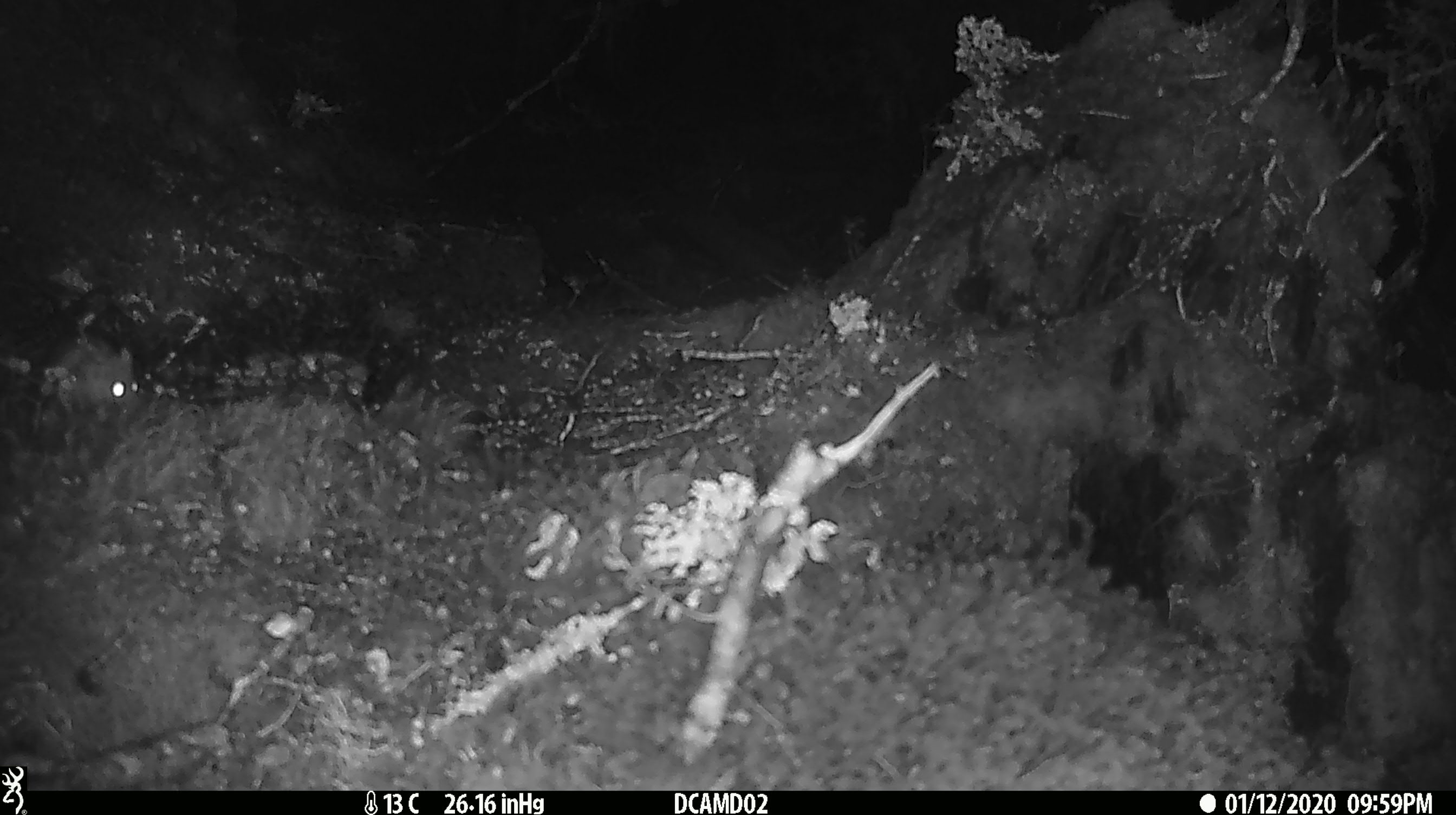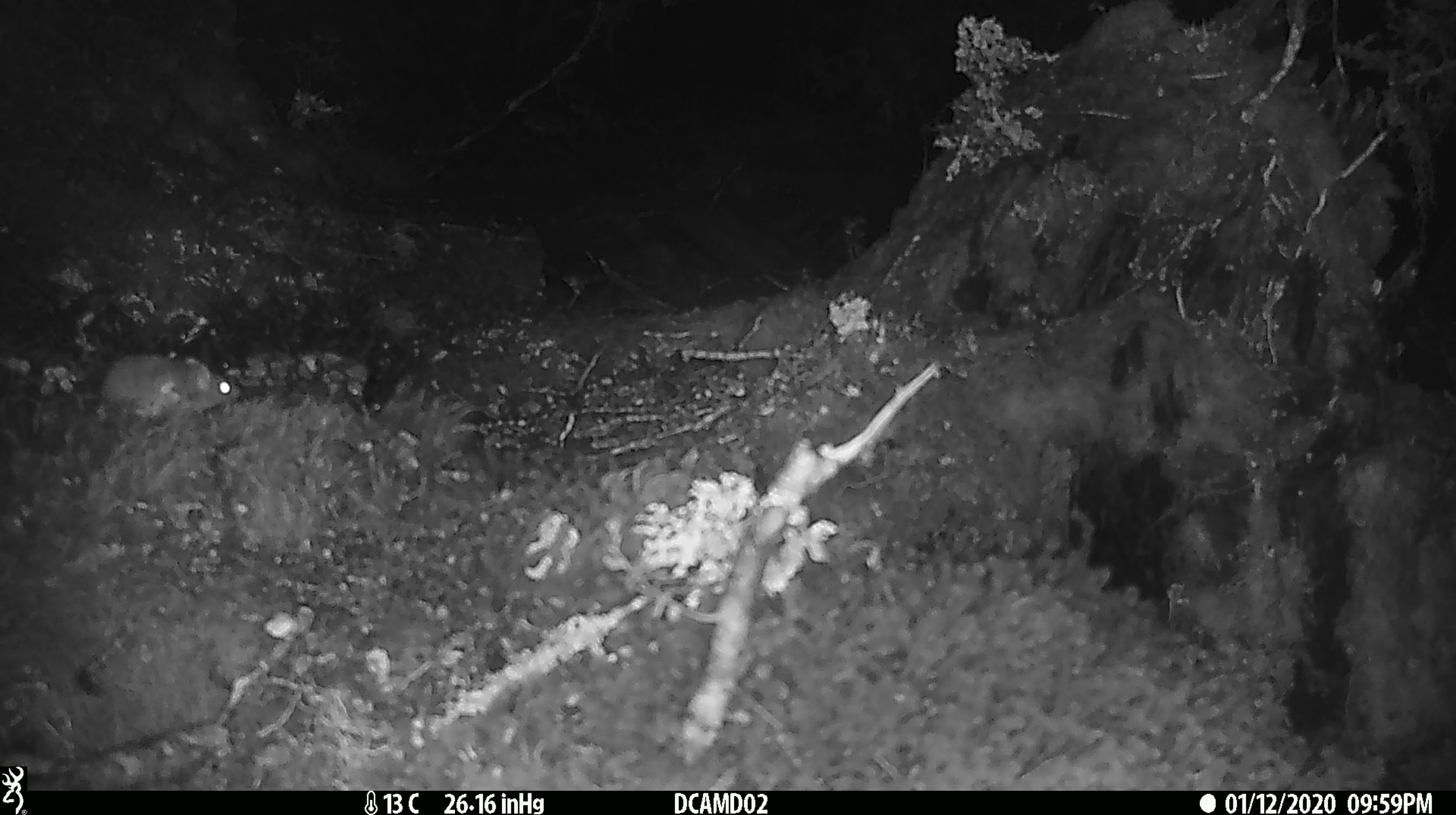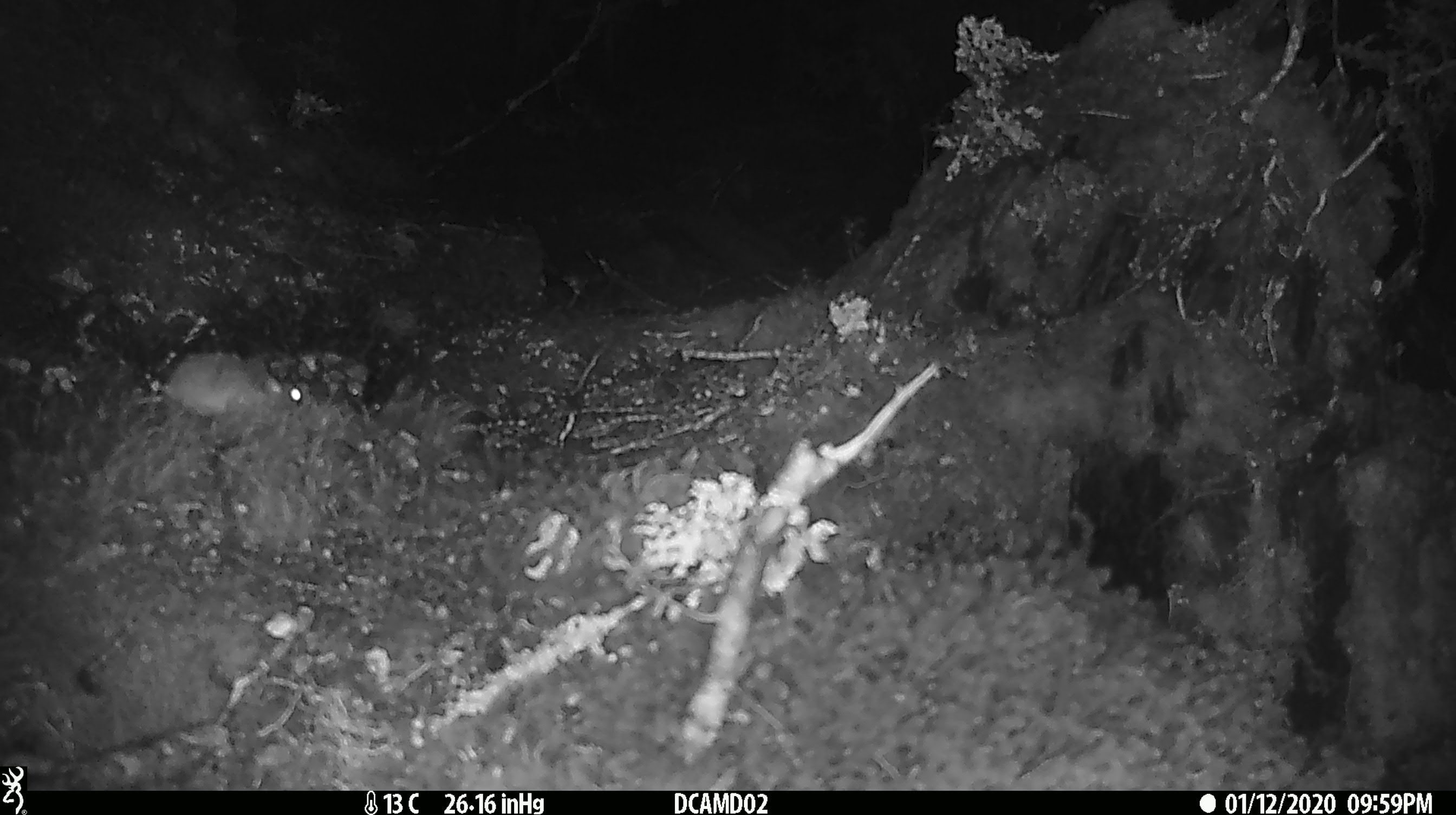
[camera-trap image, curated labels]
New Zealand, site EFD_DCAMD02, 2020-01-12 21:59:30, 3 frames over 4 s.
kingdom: Animalia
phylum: Chordata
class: Mammalia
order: Rodentia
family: Muridae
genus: Mus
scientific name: Mus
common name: mouse